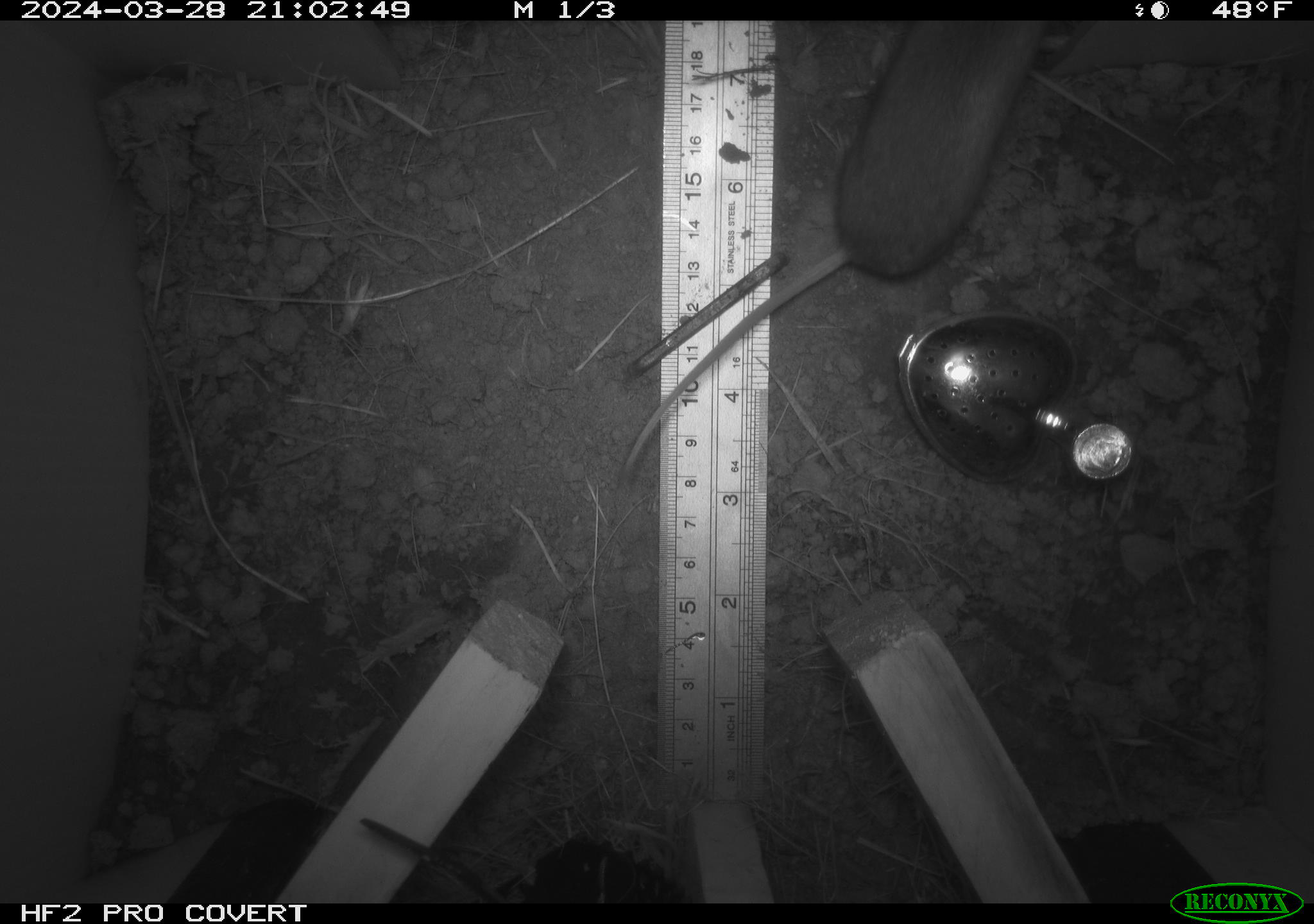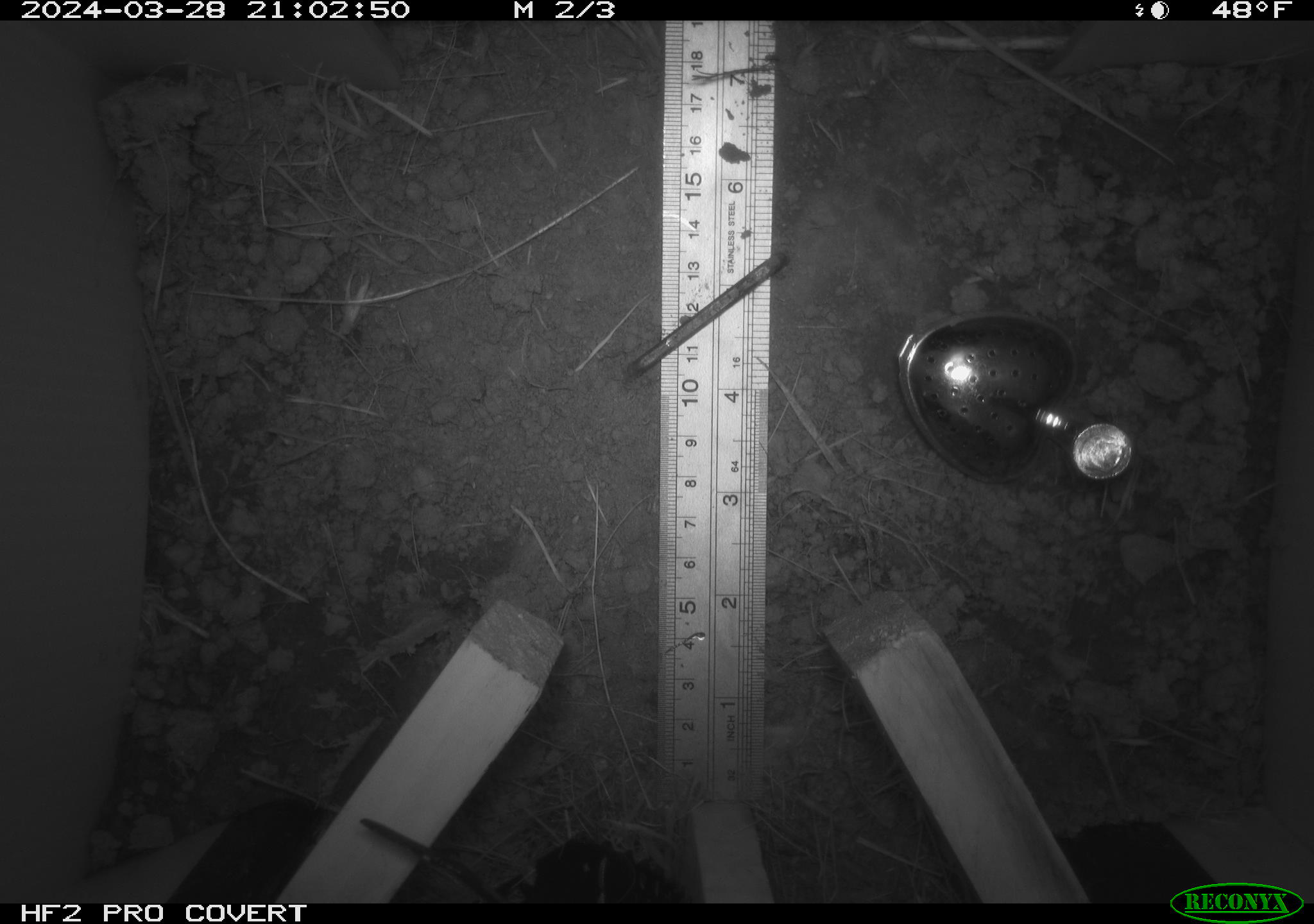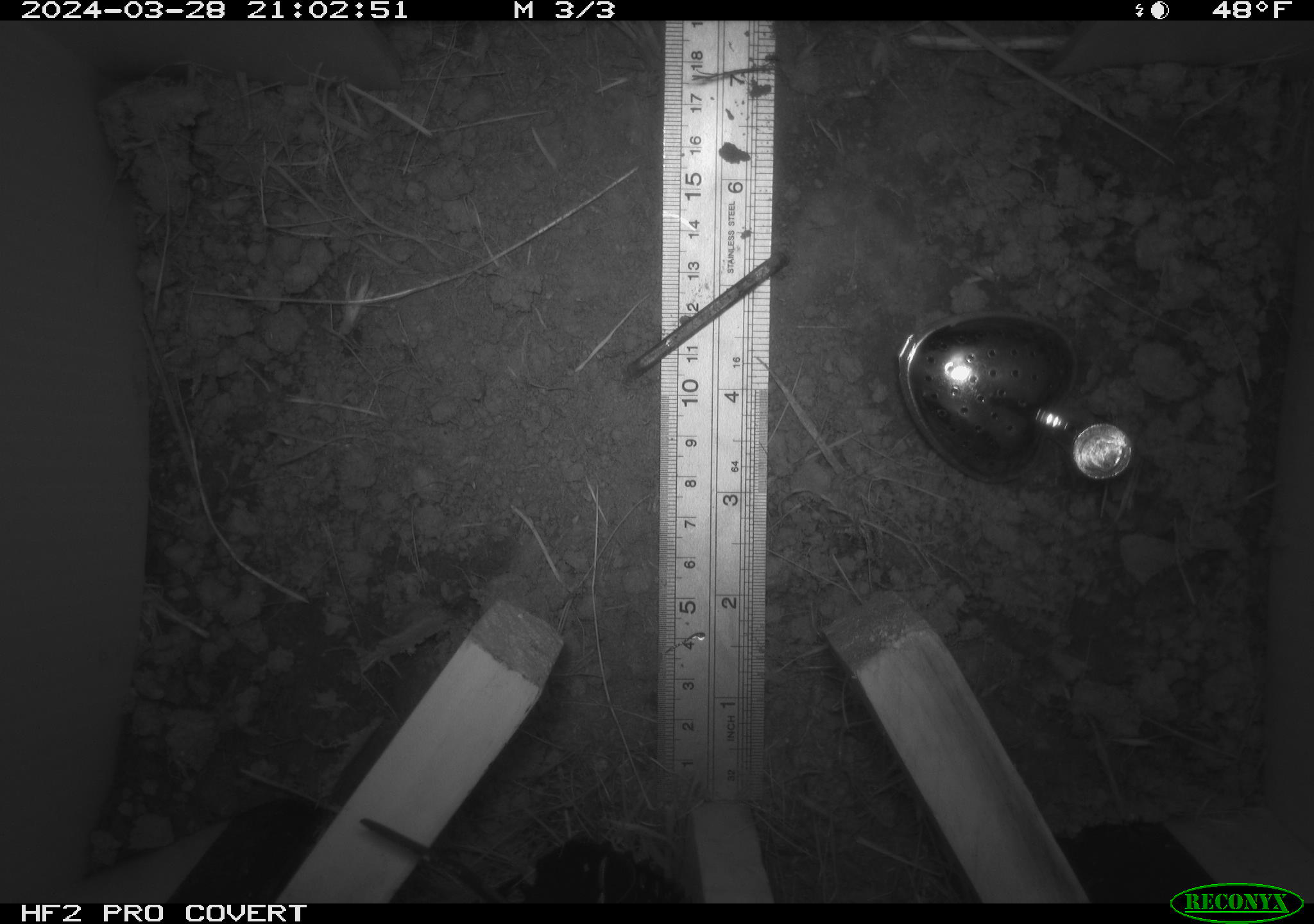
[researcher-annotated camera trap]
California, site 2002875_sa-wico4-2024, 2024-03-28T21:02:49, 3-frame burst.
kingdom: Animalia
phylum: Chordata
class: Mammalia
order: Rodentia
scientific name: Rodentia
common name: rodent